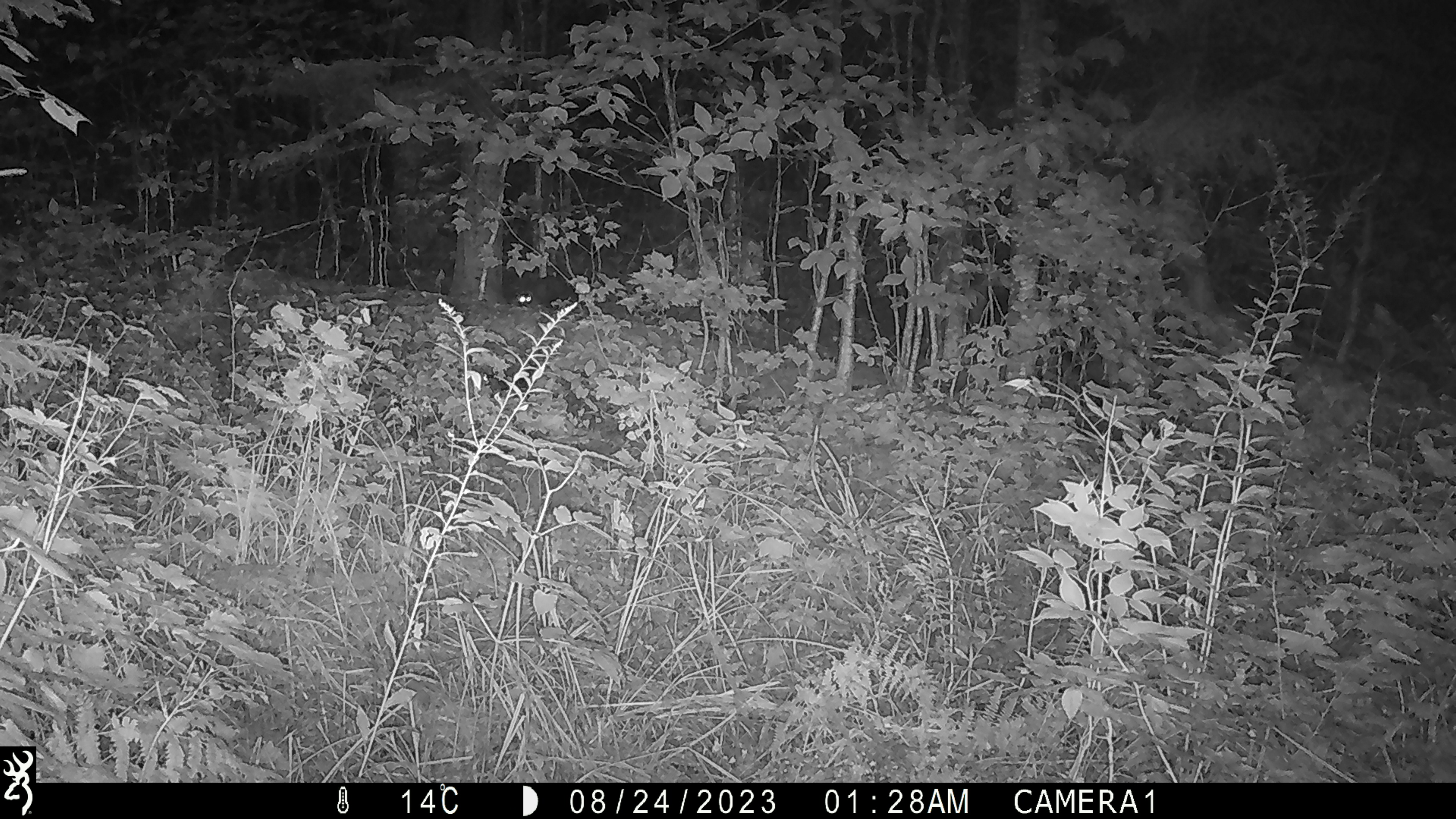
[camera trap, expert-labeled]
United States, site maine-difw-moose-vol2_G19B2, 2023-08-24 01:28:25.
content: unidentified animal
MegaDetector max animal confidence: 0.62